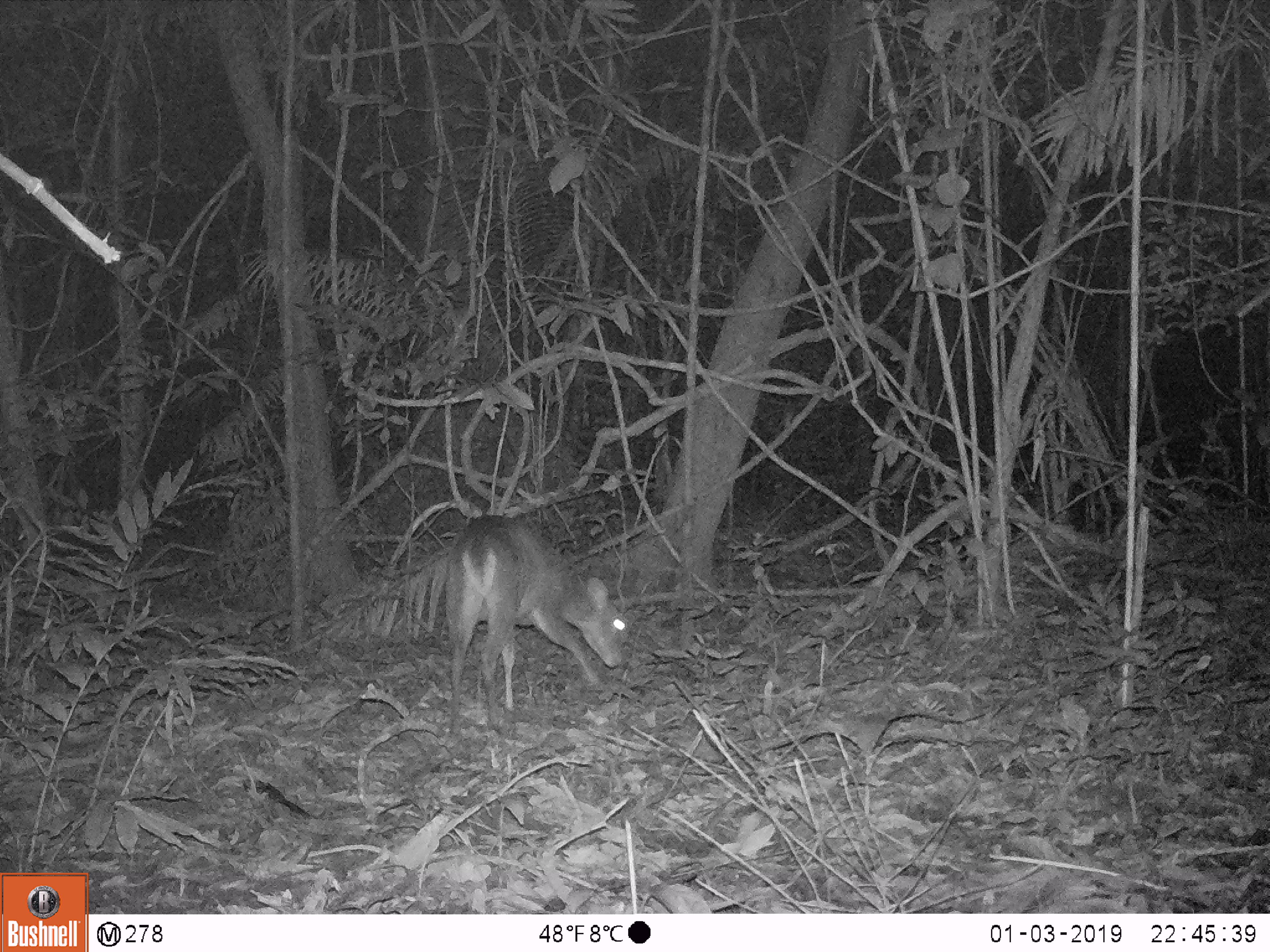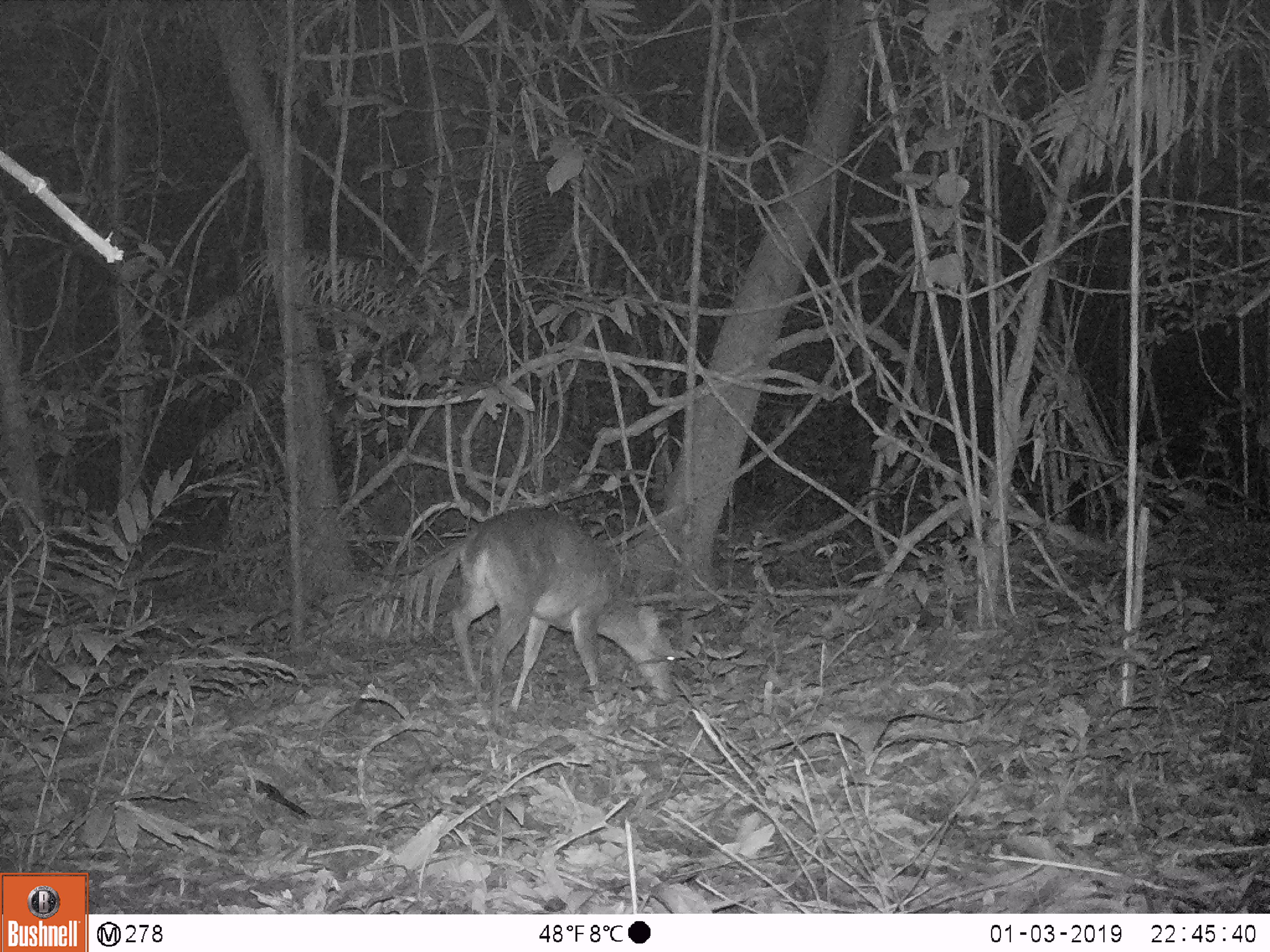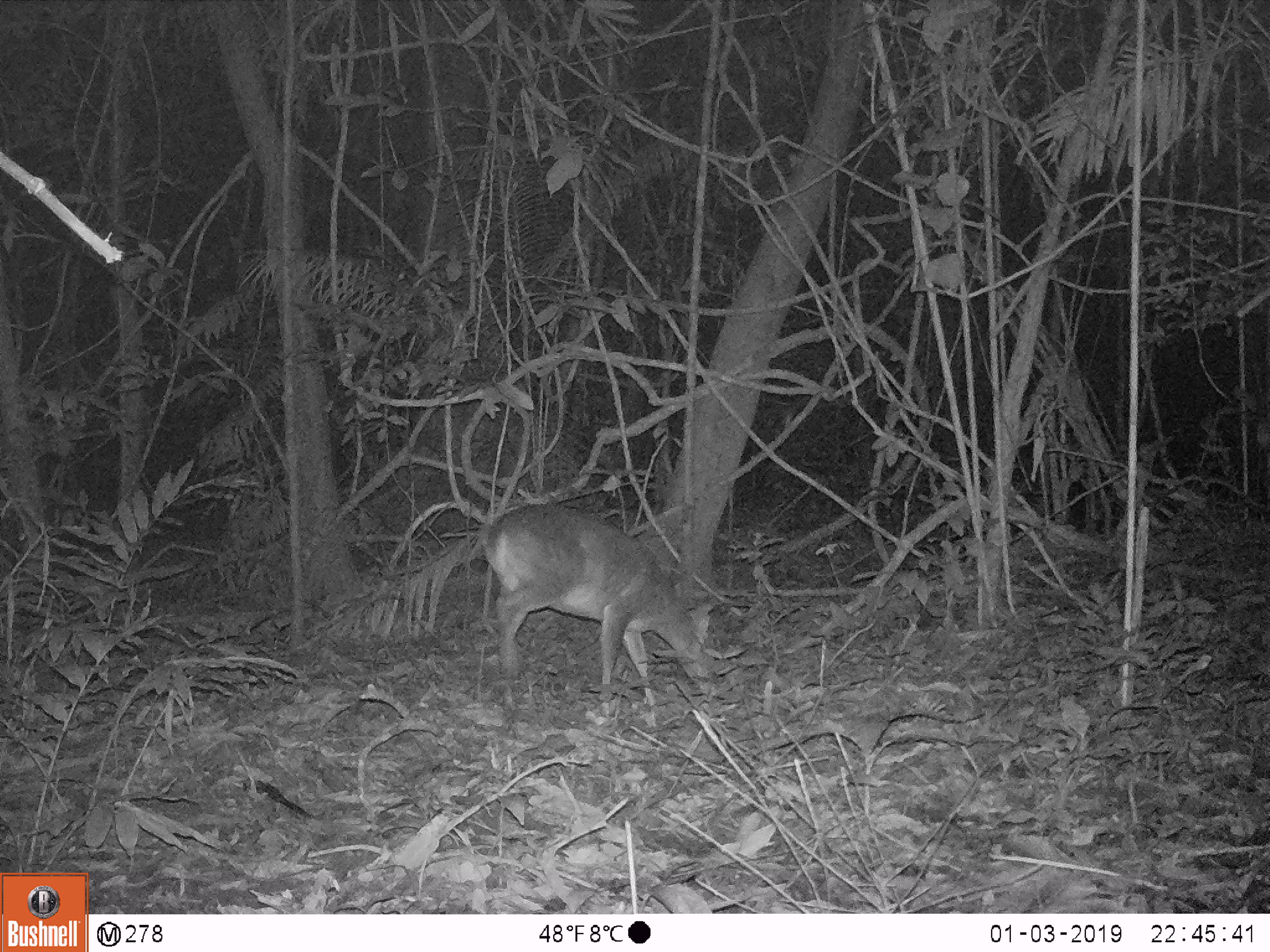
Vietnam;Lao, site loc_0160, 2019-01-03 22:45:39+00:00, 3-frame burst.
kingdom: Animalia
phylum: Chordata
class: Mammalia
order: Artiodactyla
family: Cervidae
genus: Muntiacus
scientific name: Muntiacus vuquangensis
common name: large-antlered muntjac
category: large antlered muntjac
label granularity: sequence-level